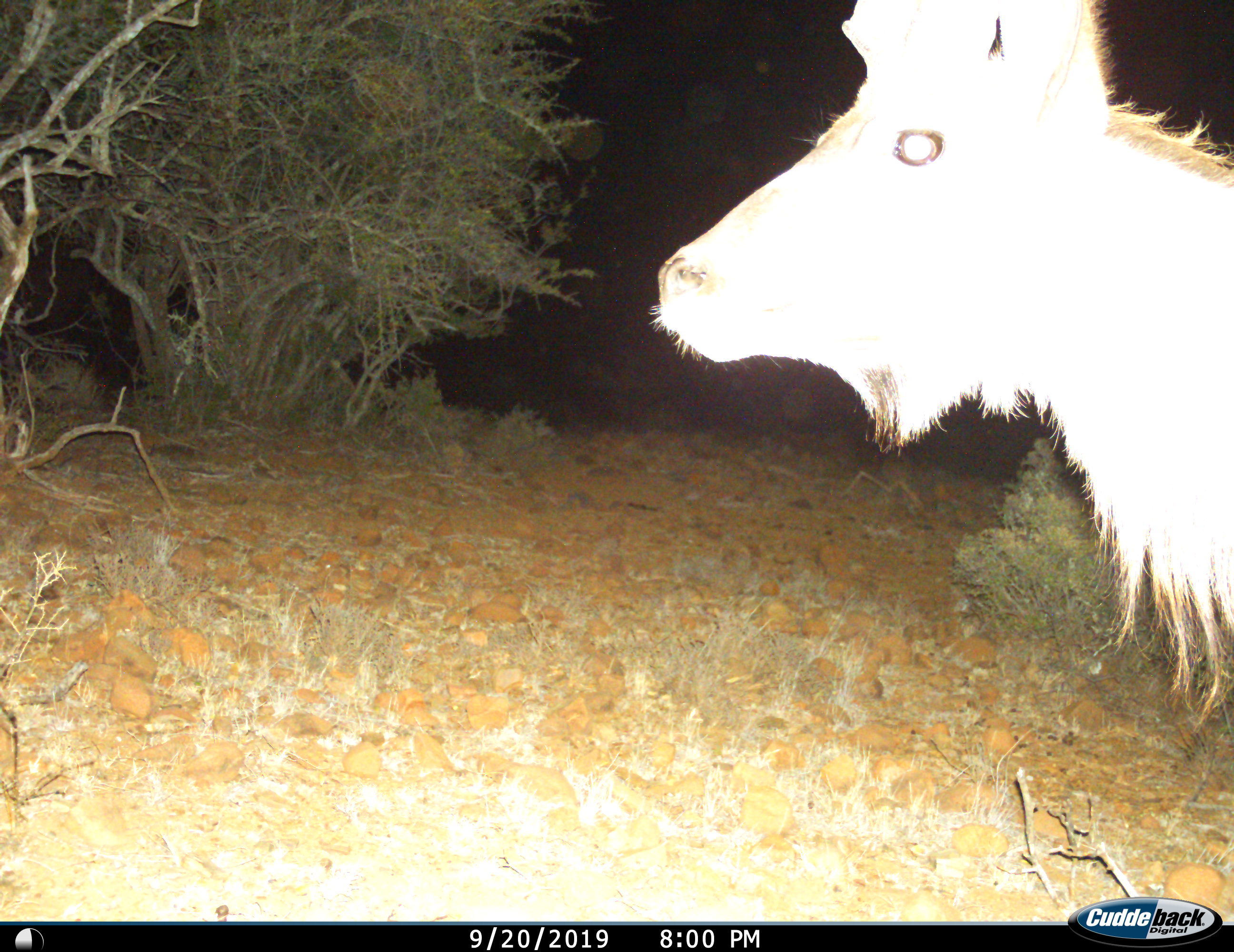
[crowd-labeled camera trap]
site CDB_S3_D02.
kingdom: Animalia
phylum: Chordata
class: Mammalia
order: Artiodactyla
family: Bovidae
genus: Tragelaphus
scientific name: Tragelaphus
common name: kudu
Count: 1.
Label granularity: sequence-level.